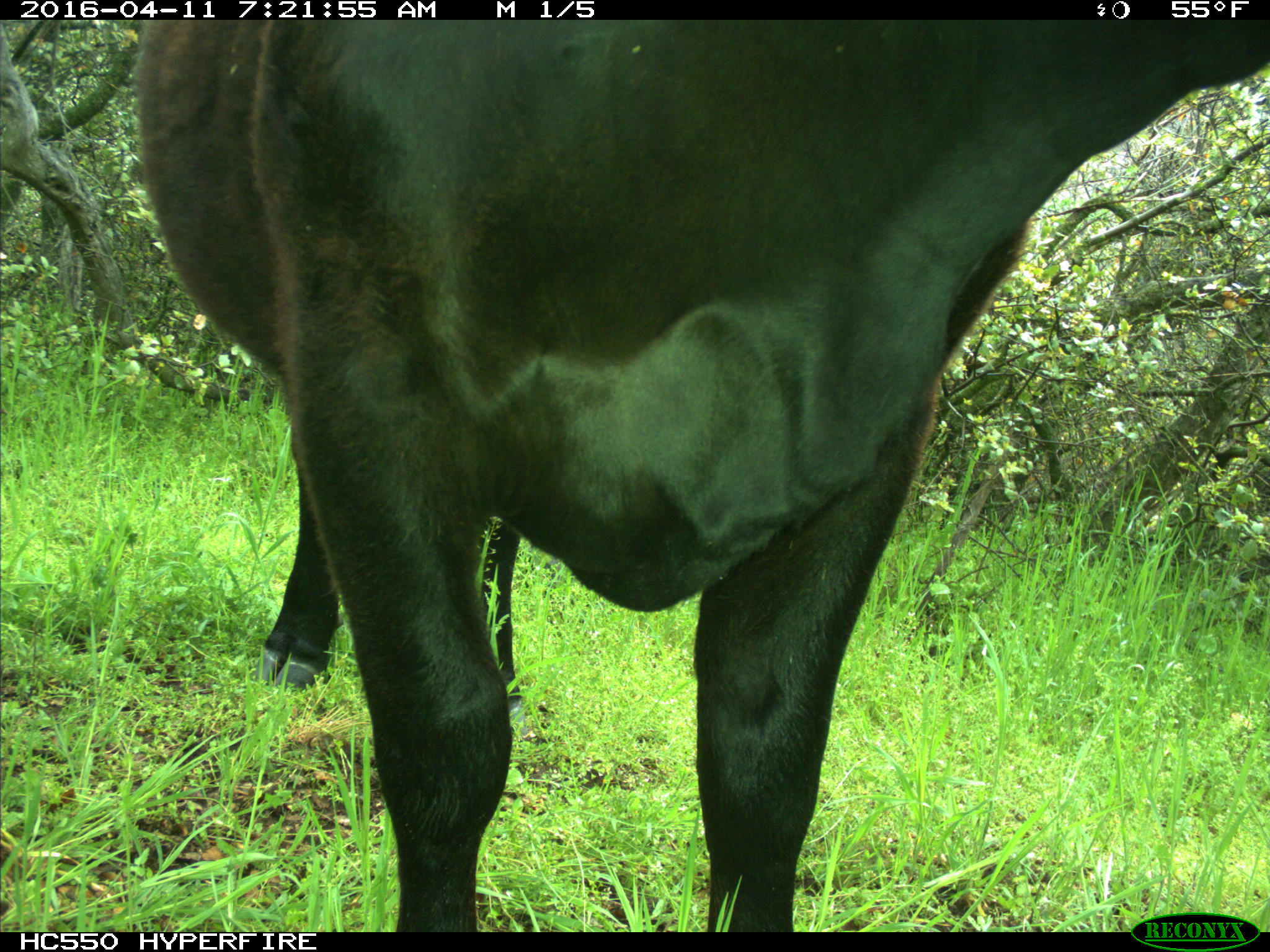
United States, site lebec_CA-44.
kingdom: Animalia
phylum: Chordata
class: Mammalia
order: Artiodactyla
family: Bovidae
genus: Bos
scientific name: Bos taurus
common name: domestic cow